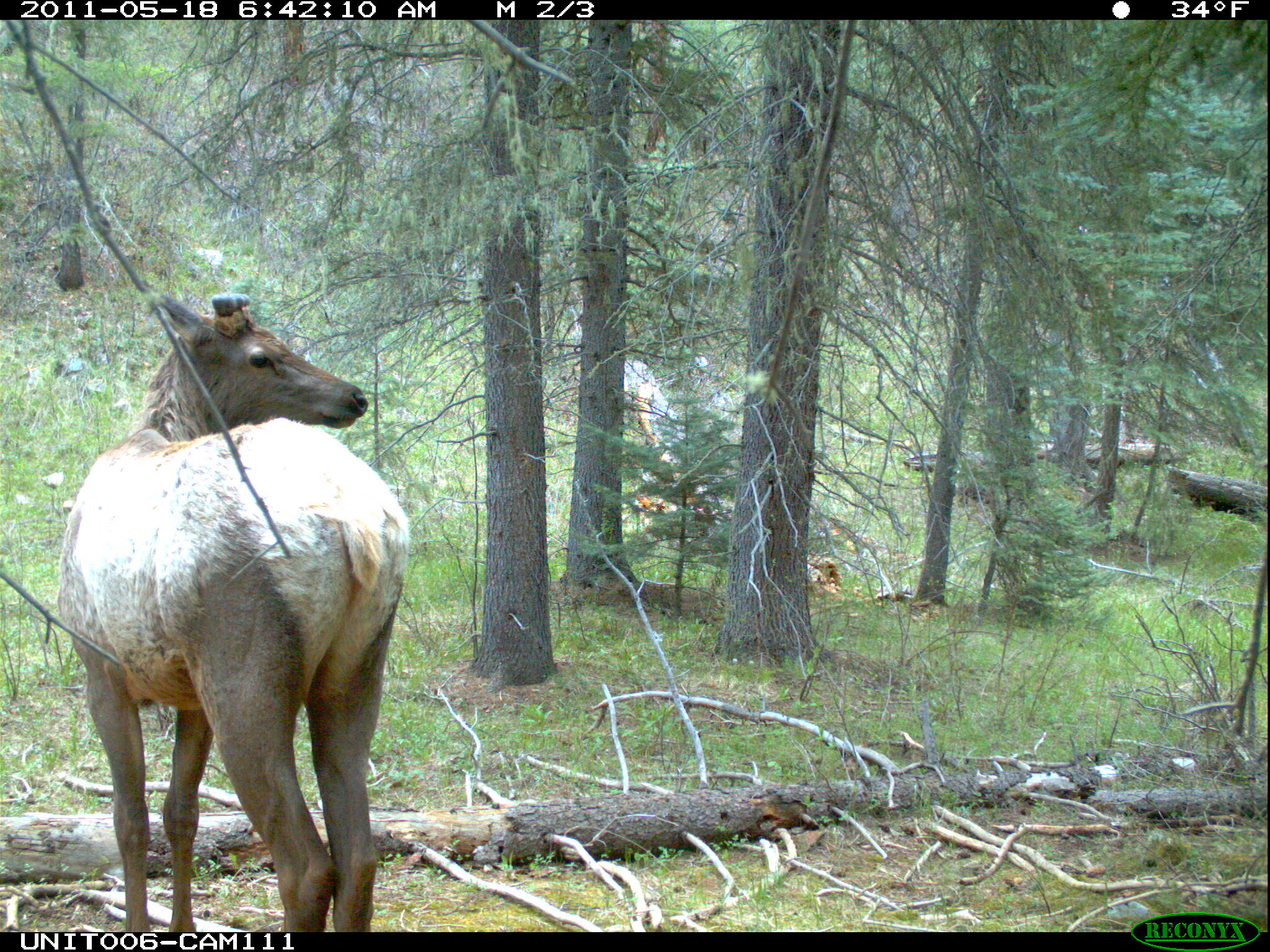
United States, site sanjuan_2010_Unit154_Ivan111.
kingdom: Animalia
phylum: Chordata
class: Mammalia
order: Artiodactyla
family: Cervidae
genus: Cervus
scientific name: Cervus elaphus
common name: red deer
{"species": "Cervus elaphus (red deer)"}